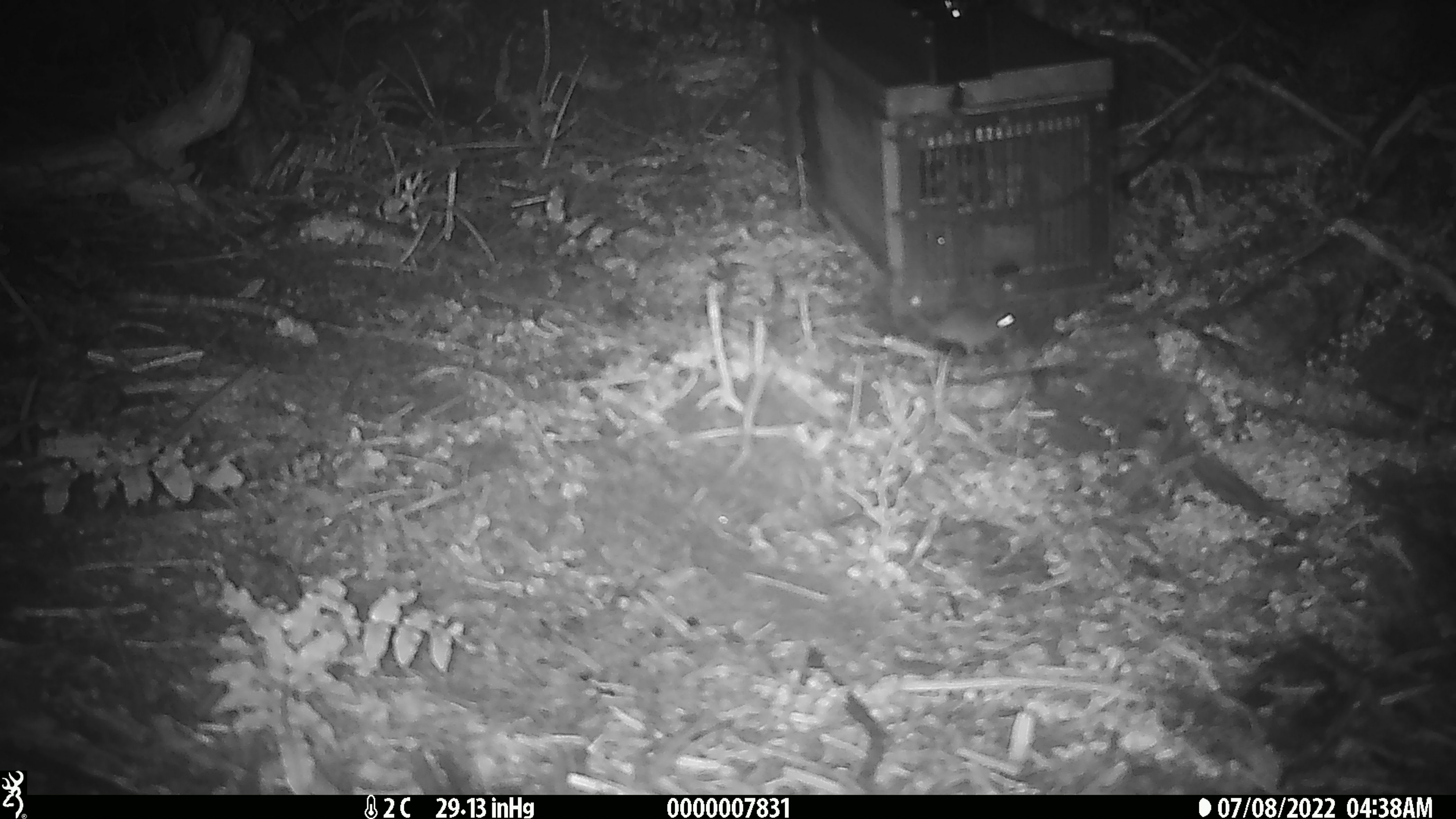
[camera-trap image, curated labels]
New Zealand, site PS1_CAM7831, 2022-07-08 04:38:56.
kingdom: Animalia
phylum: Chordata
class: Mammalia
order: Rodentia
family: Muridae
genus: Mus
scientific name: Mus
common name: mouse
Mouse (Mus).